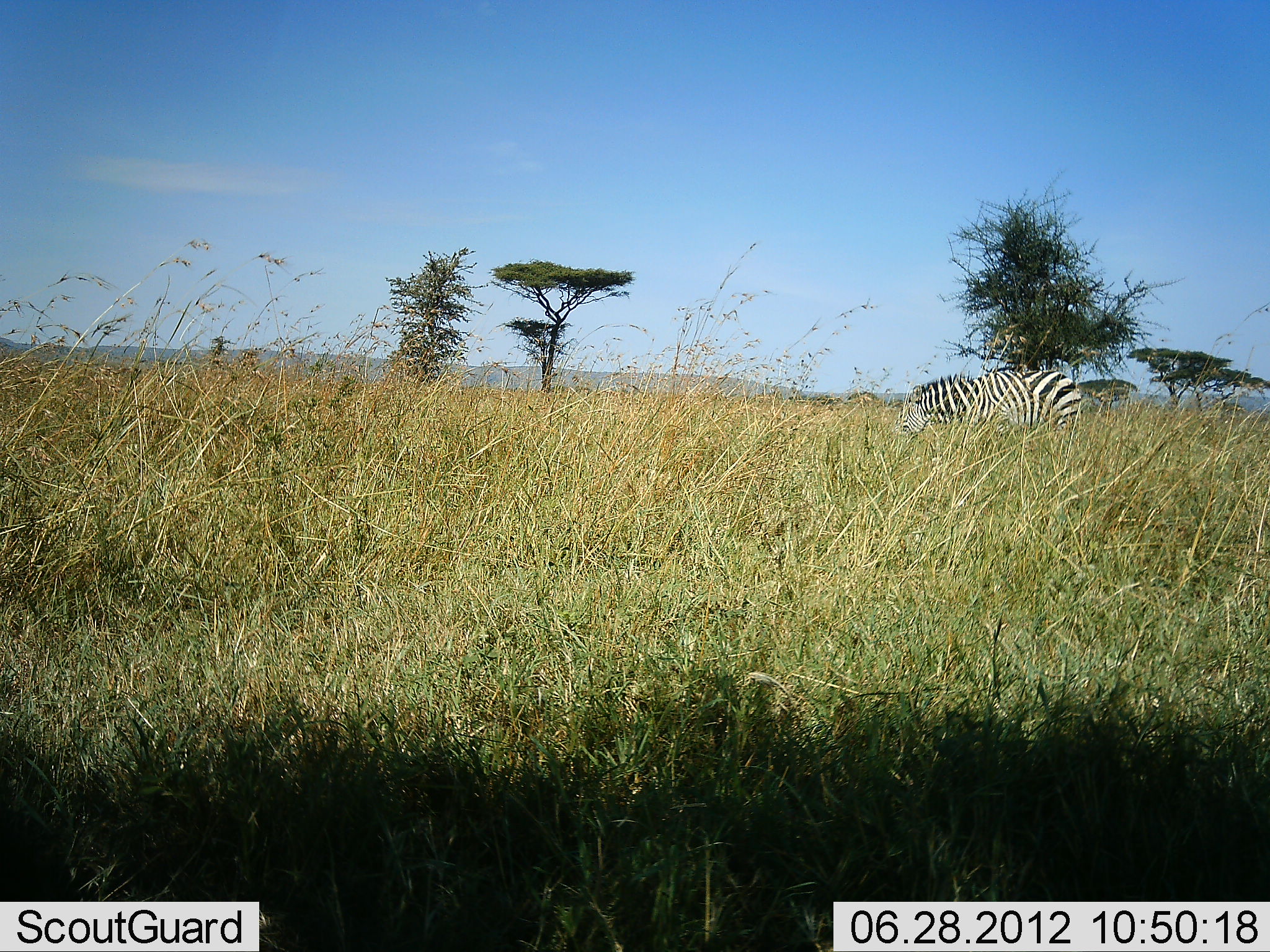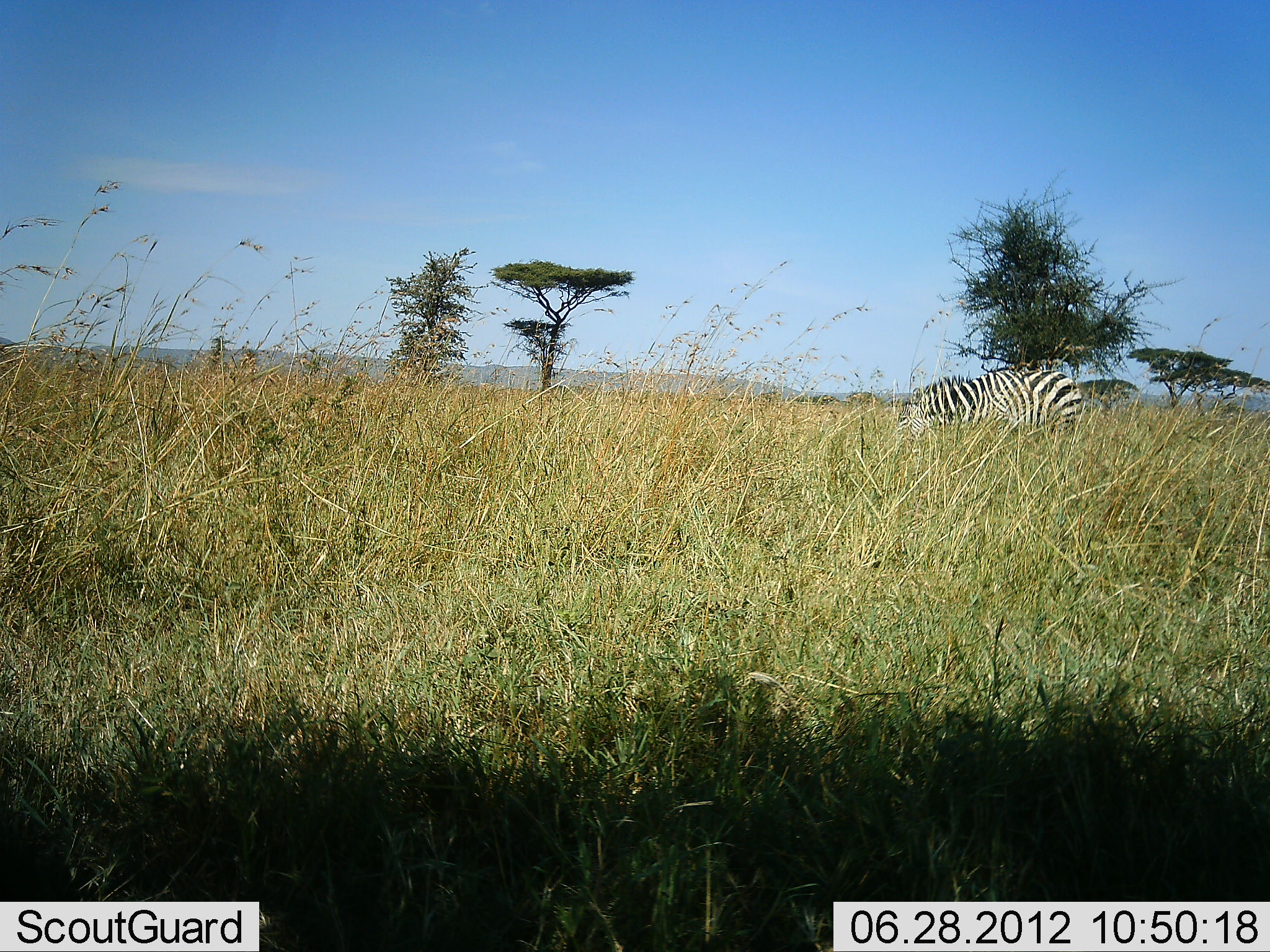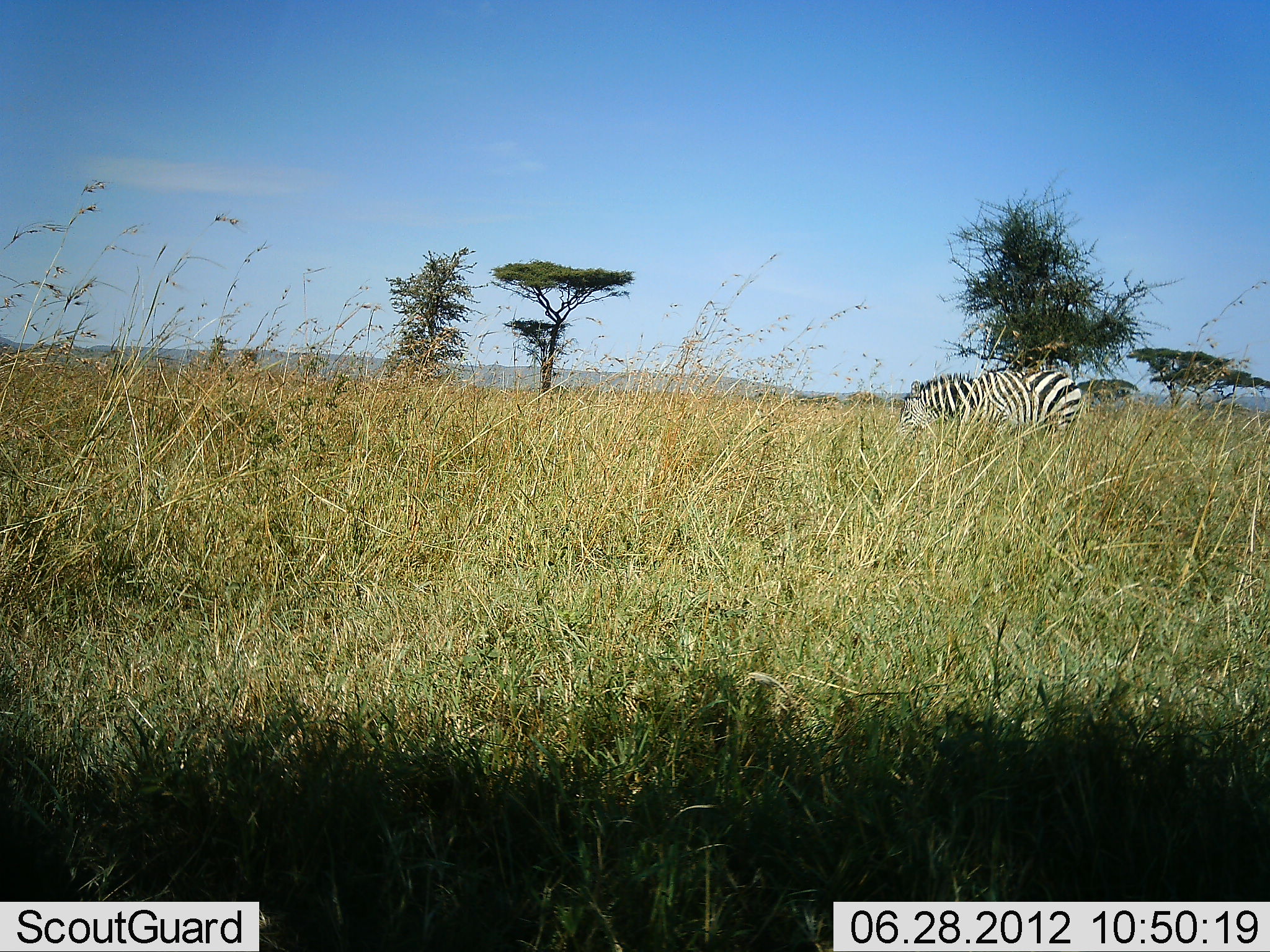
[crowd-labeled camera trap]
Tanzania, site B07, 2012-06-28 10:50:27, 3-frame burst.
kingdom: Animalia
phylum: Chordata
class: Mammalia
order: Perissodactyla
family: Equidae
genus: Equus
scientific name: Equus quagga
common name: plains zebra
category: zebra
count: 1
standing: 20%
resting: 0%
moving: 0%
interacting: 0%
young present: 0%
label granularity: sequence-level